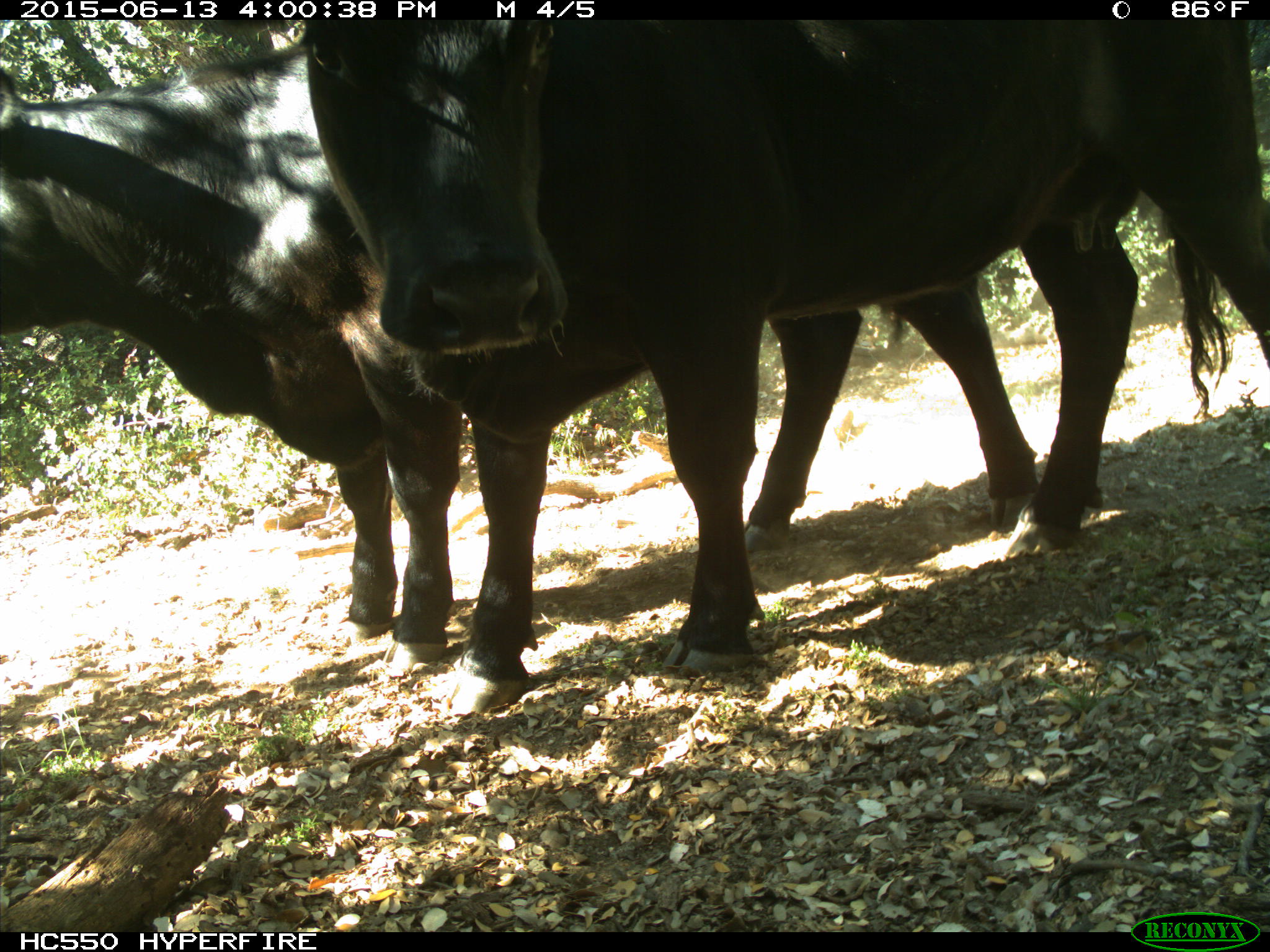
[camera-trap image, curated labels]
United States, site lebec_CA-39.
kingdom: Animalia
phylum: Chordata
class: Mammalia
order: Artiodactyla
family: Bovidae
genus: Bos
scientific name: Bos taurus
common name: domestic cow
Bos taurus (domestic cow).